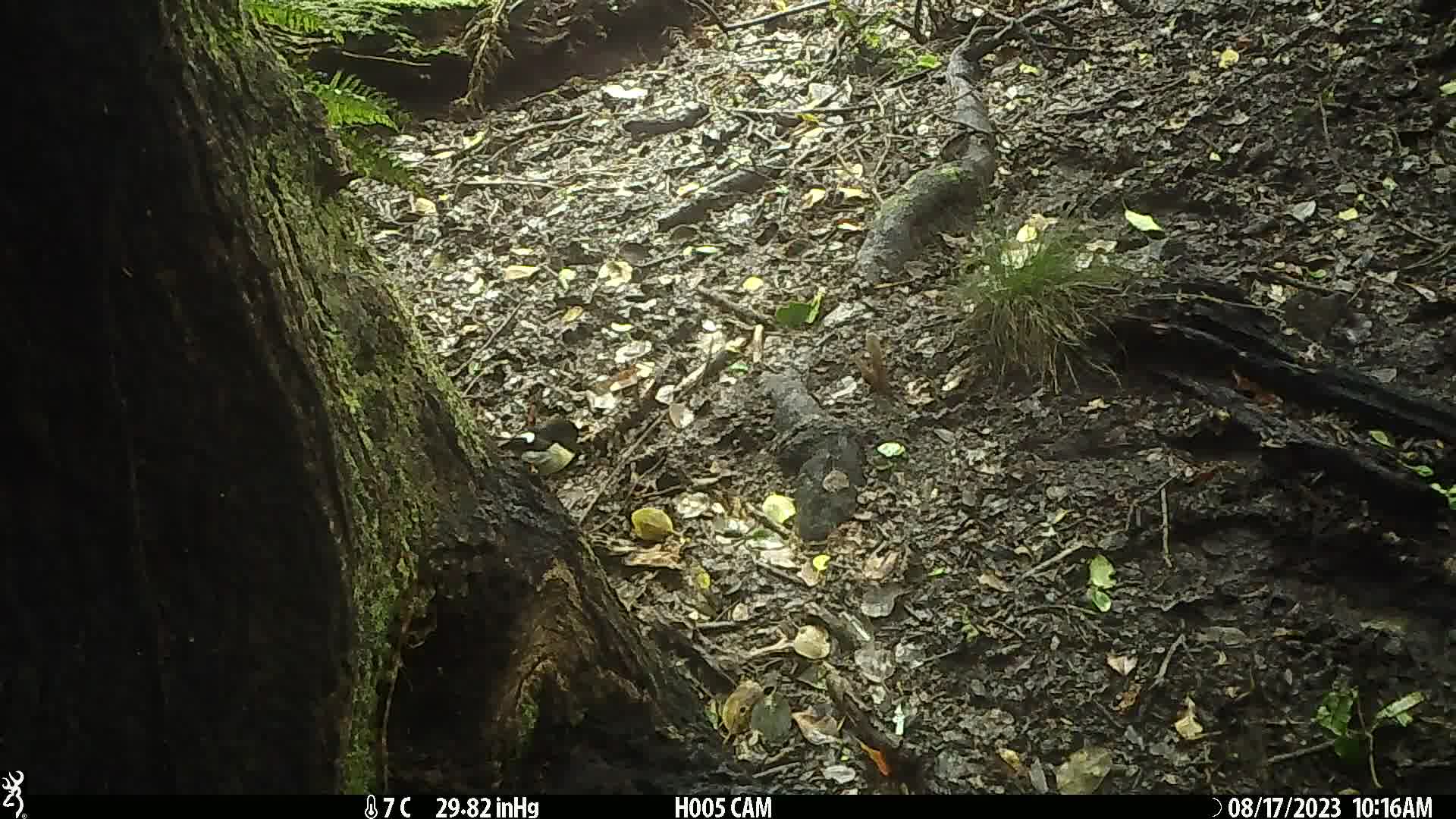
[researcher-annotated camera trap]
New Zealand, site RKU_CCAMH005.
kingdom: Animalia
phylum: Chordata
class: Aves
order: Passeriformes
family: Petroicidae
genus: Petroica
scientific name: Petroica macrocephala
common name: tomtit